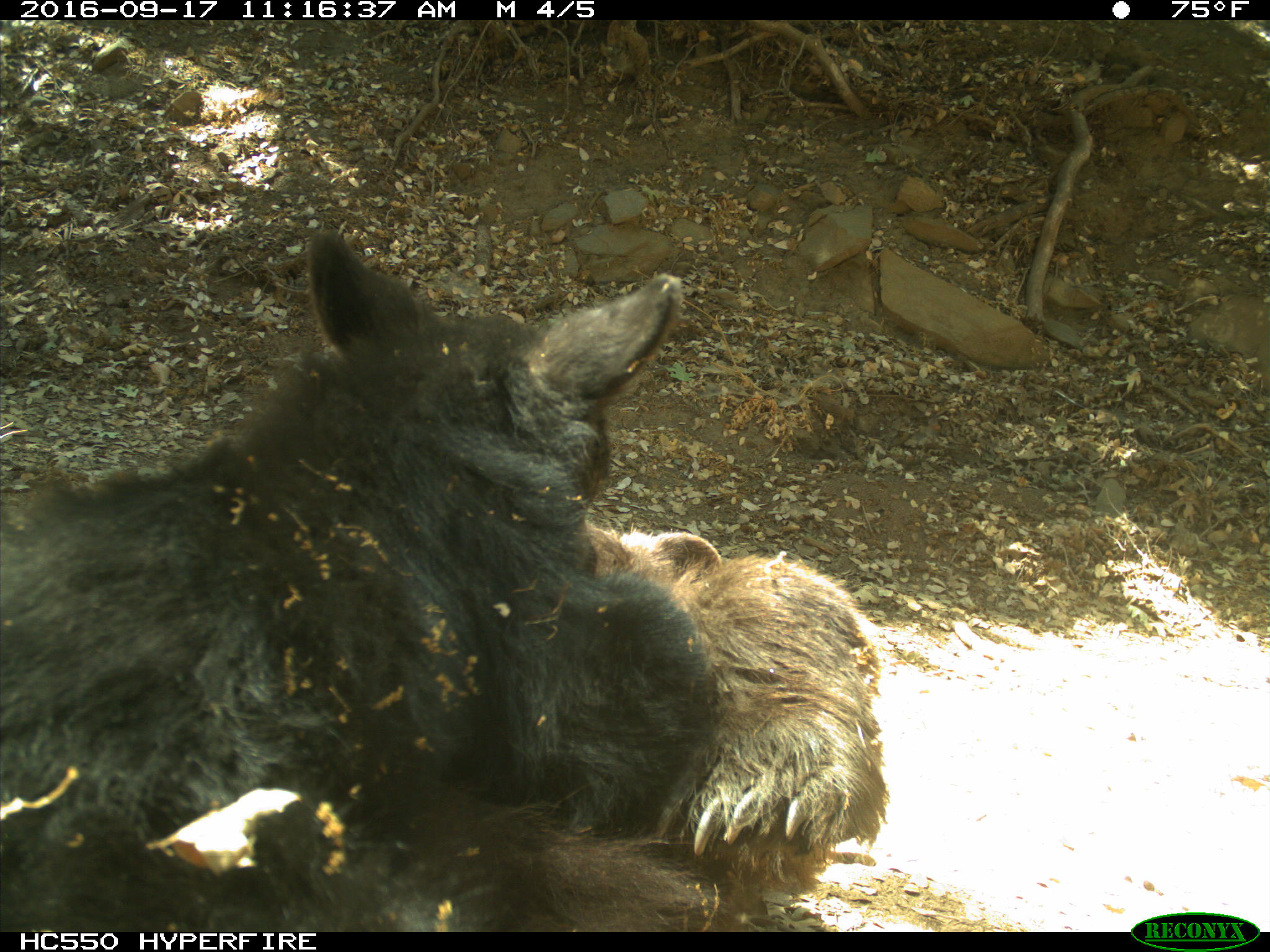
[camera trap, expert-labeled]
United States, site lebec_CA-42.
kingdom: Animalia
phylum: Chordata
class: Mammalia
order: Carnivora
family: Ursidae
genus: Ursus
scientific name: Ursus americanus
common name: american black bear